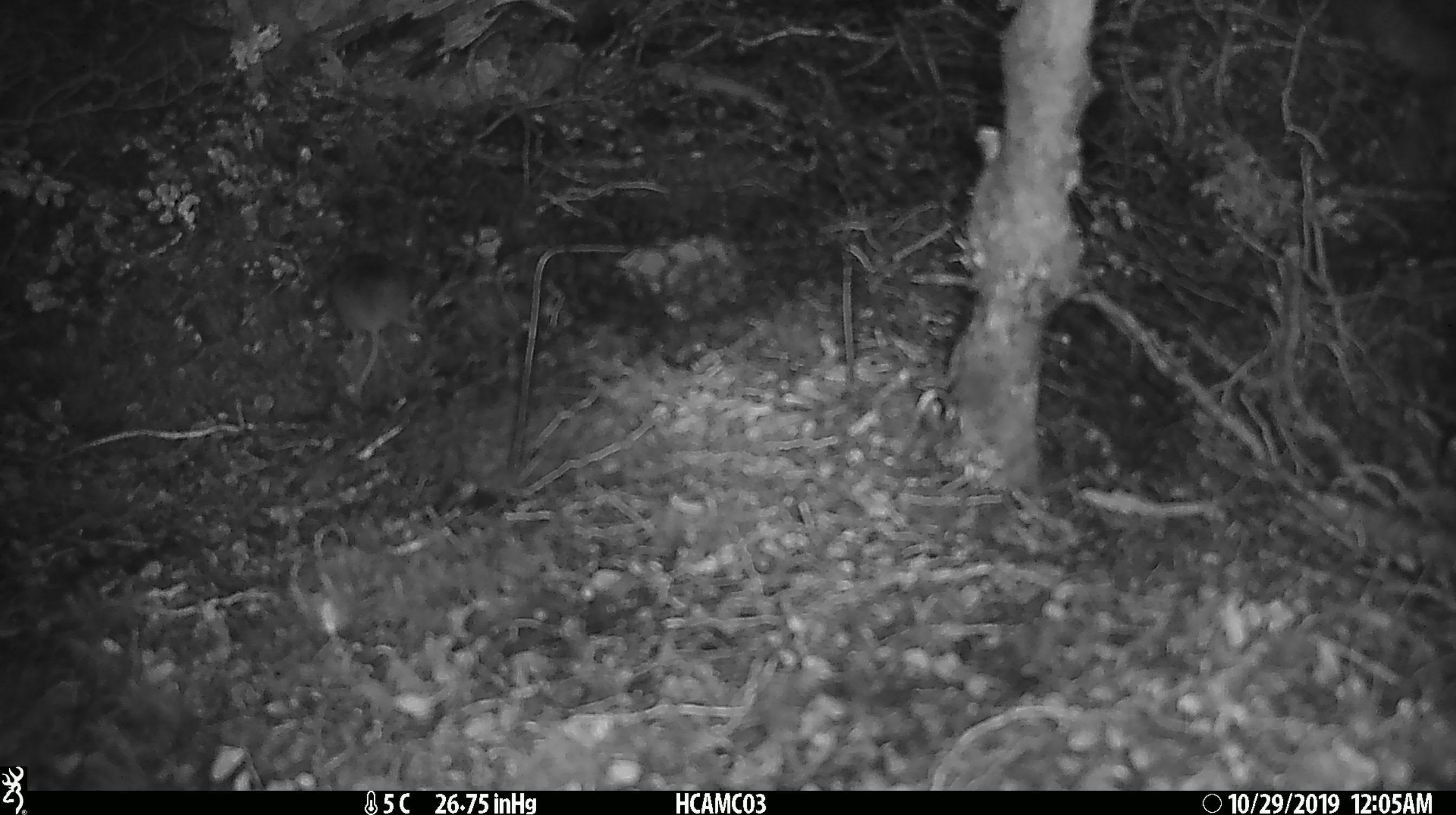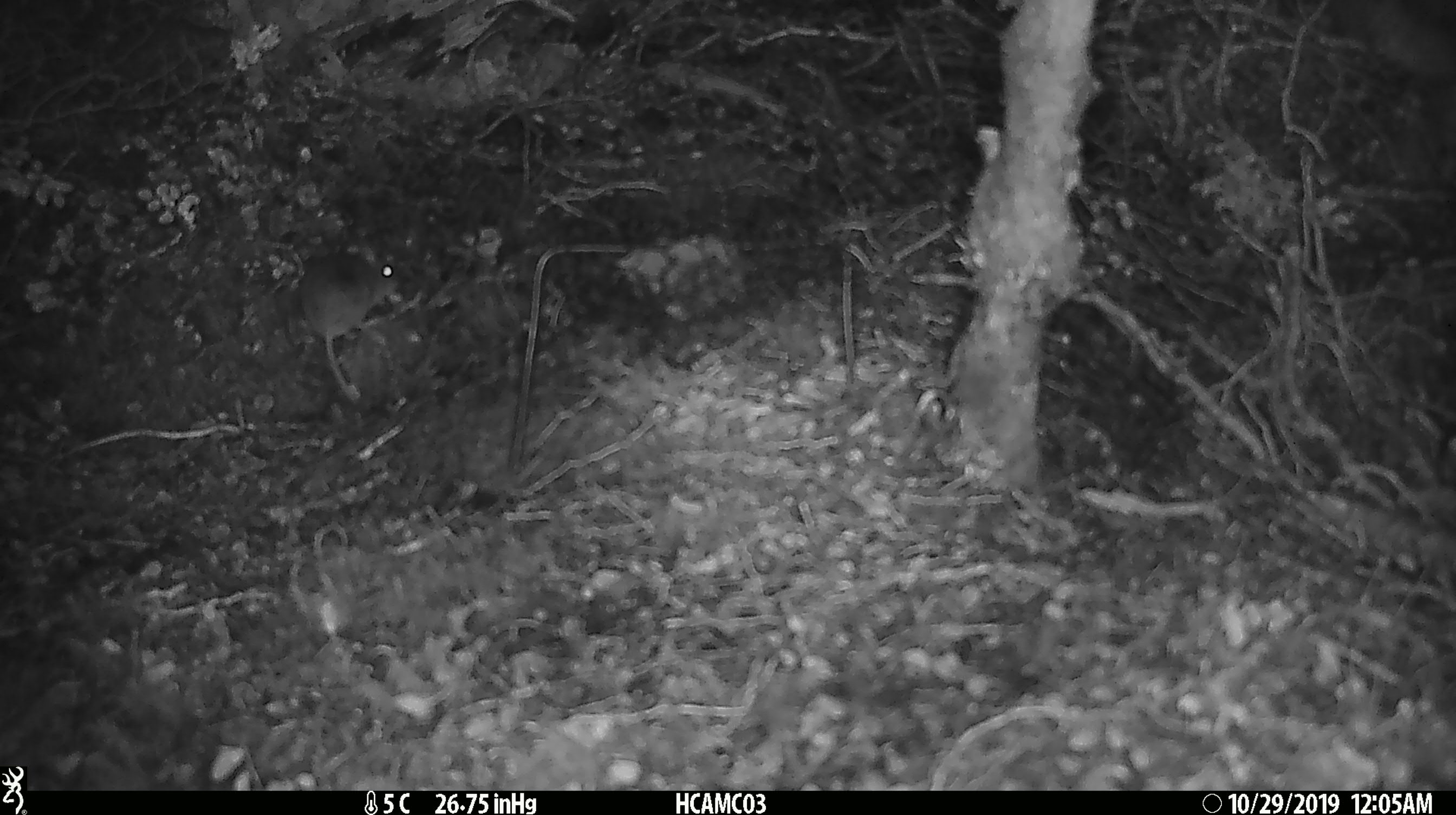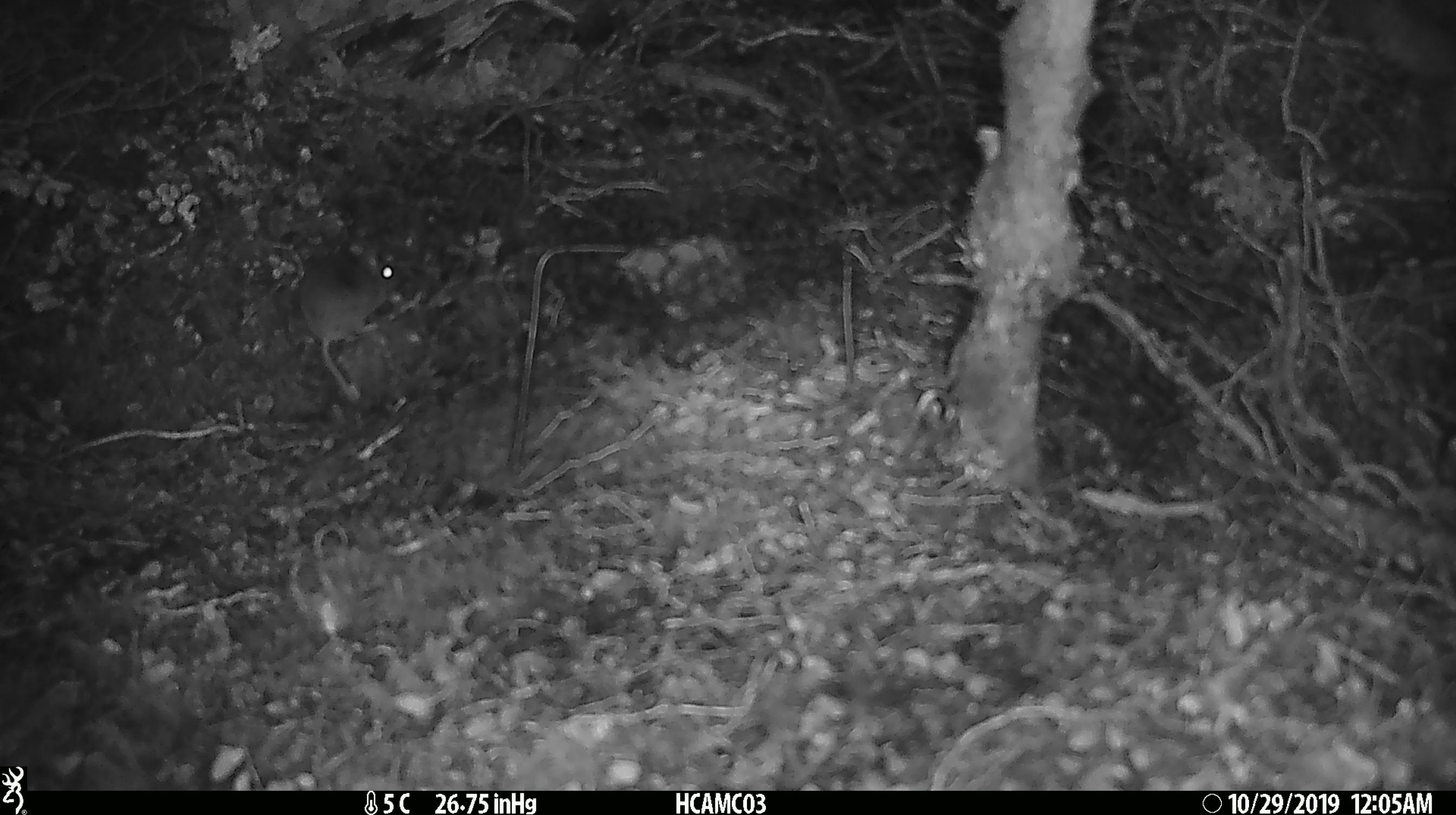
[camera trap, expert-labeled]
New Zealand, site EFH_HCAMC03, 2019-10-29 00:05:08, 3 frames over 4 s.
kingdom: Animalia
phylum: Chordata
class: Mammalia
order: Rodentia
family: Muridae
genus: Mus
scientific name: Mus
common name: mouse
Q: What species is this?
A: Mouse (Mus).